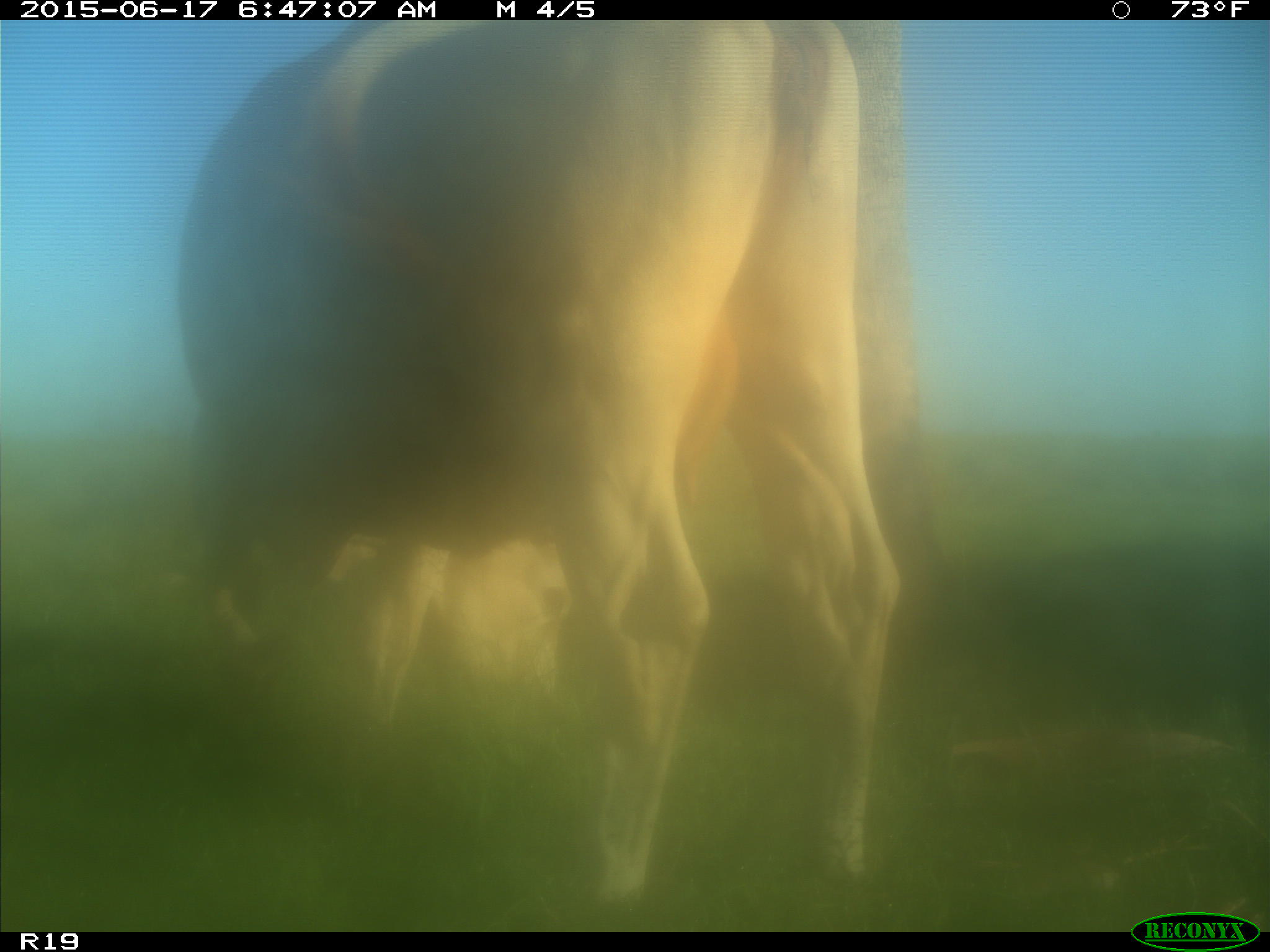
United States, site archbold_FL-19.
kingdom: Animalia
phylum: Chordata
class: Mammalia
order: Artiodactyla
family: Bovidae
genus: Bos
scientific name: Bos taurus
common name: domestic cow